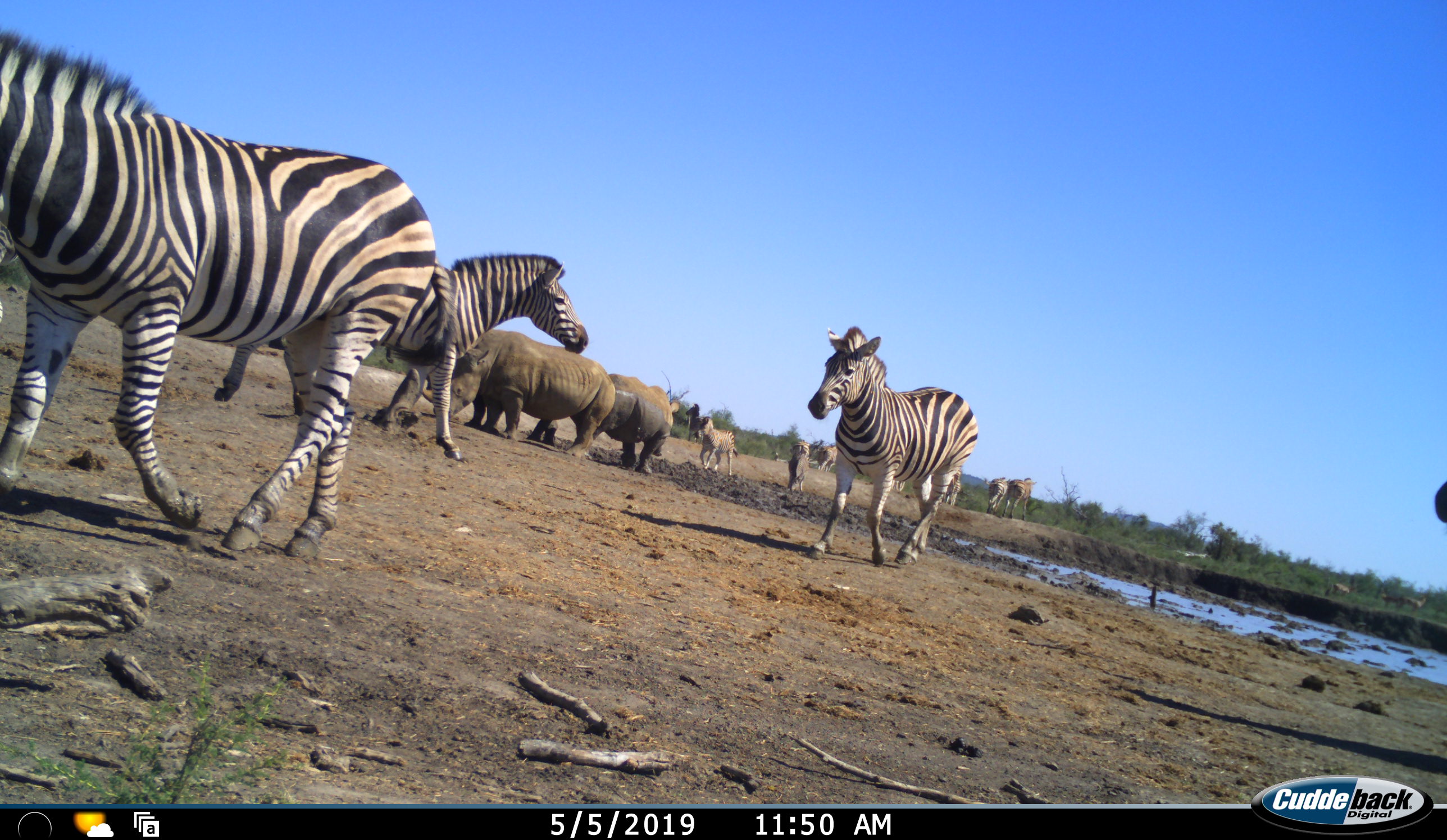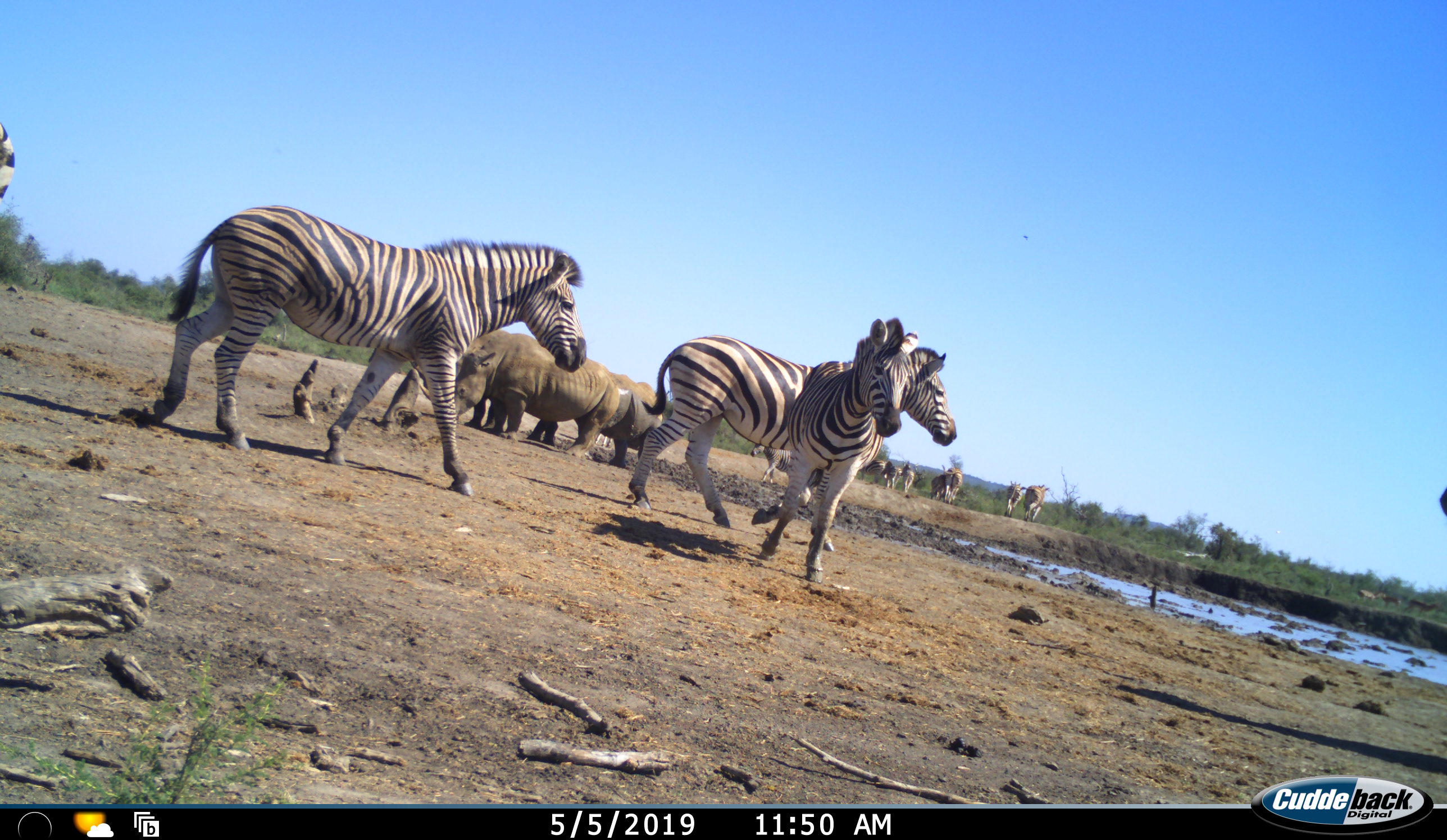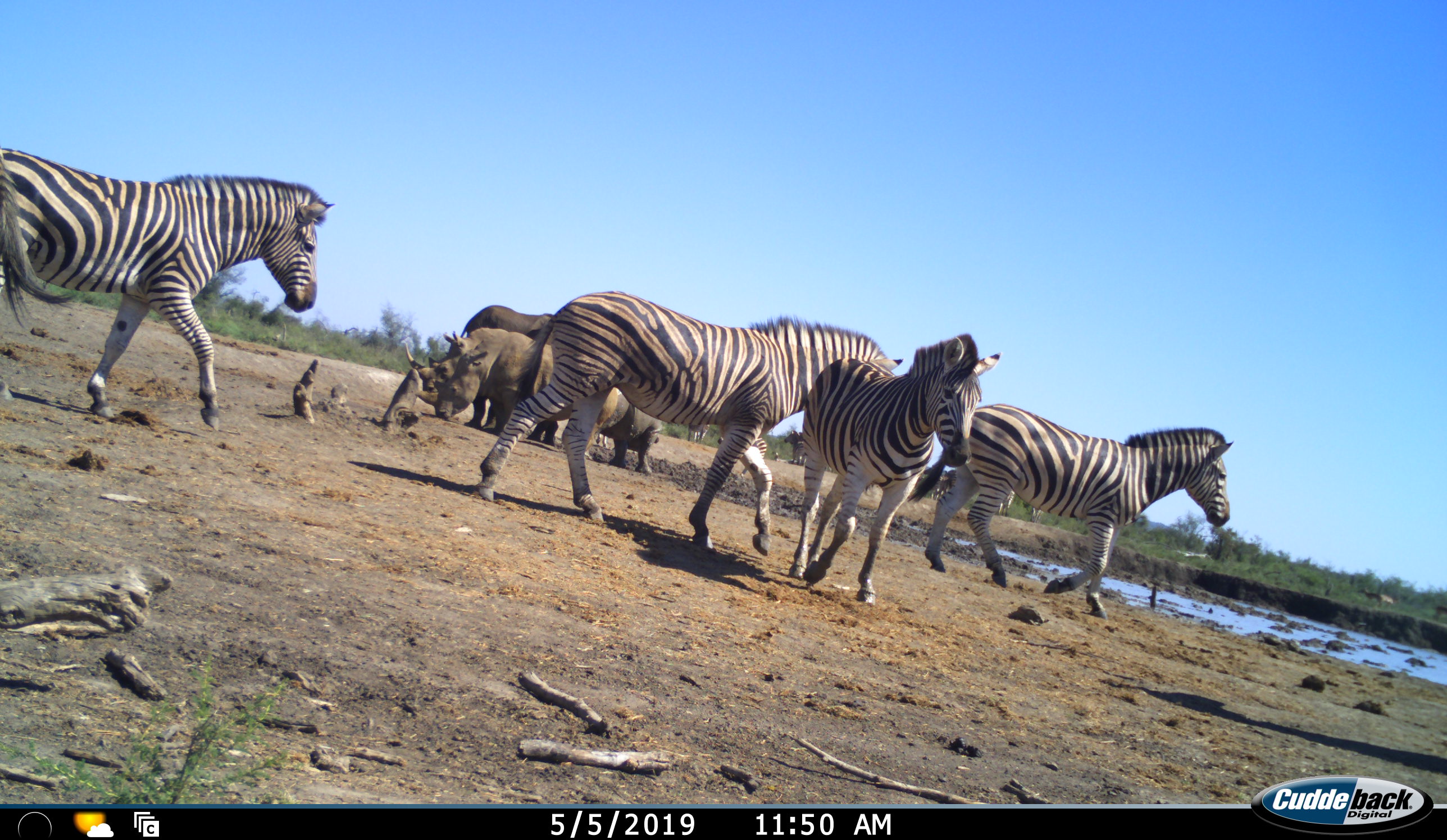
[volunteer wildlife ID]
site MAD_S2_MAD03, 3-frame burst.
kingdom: Animalia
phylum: Chordata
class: Mammalia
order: Perissodactyla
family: Rhinocerotidae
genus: Ceratotherium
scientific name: Ceratotherium simum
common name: white rhinoceros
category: rhinoceroswhite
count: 3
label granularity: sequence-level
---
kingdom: Animalia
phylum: Chordata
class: Mammalia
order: Perissodactyla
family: Equidae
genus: Equus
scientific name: Equus quagga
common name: plains zebra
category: zebraplains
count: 11-50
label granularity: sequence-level